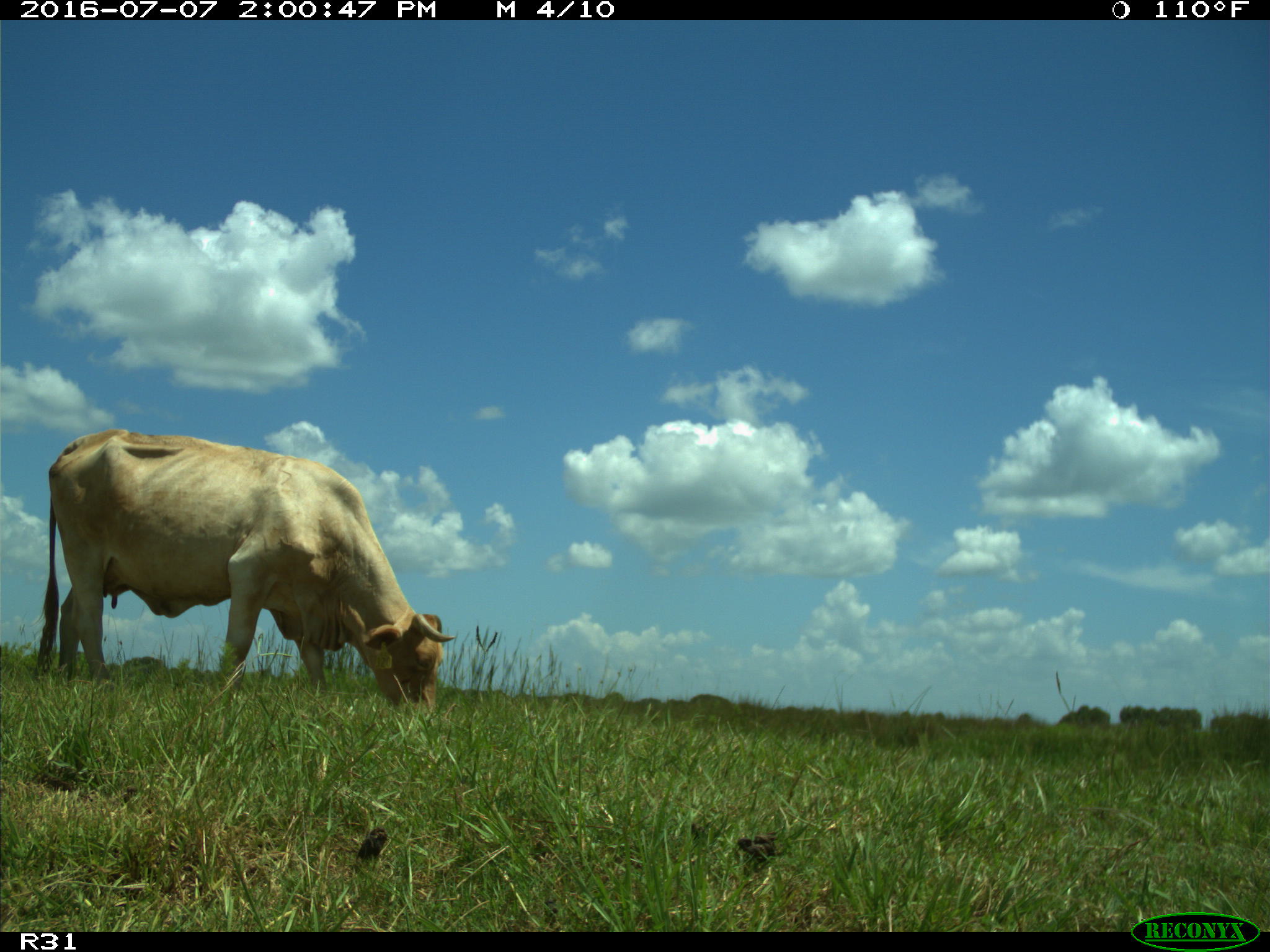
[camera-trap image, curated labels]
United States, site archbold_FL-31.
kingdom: Animalia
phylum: Chordata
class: Mammalia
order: Artiodactyla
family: Bovidae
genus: Bos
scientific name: Bos taurus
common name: domestic cow